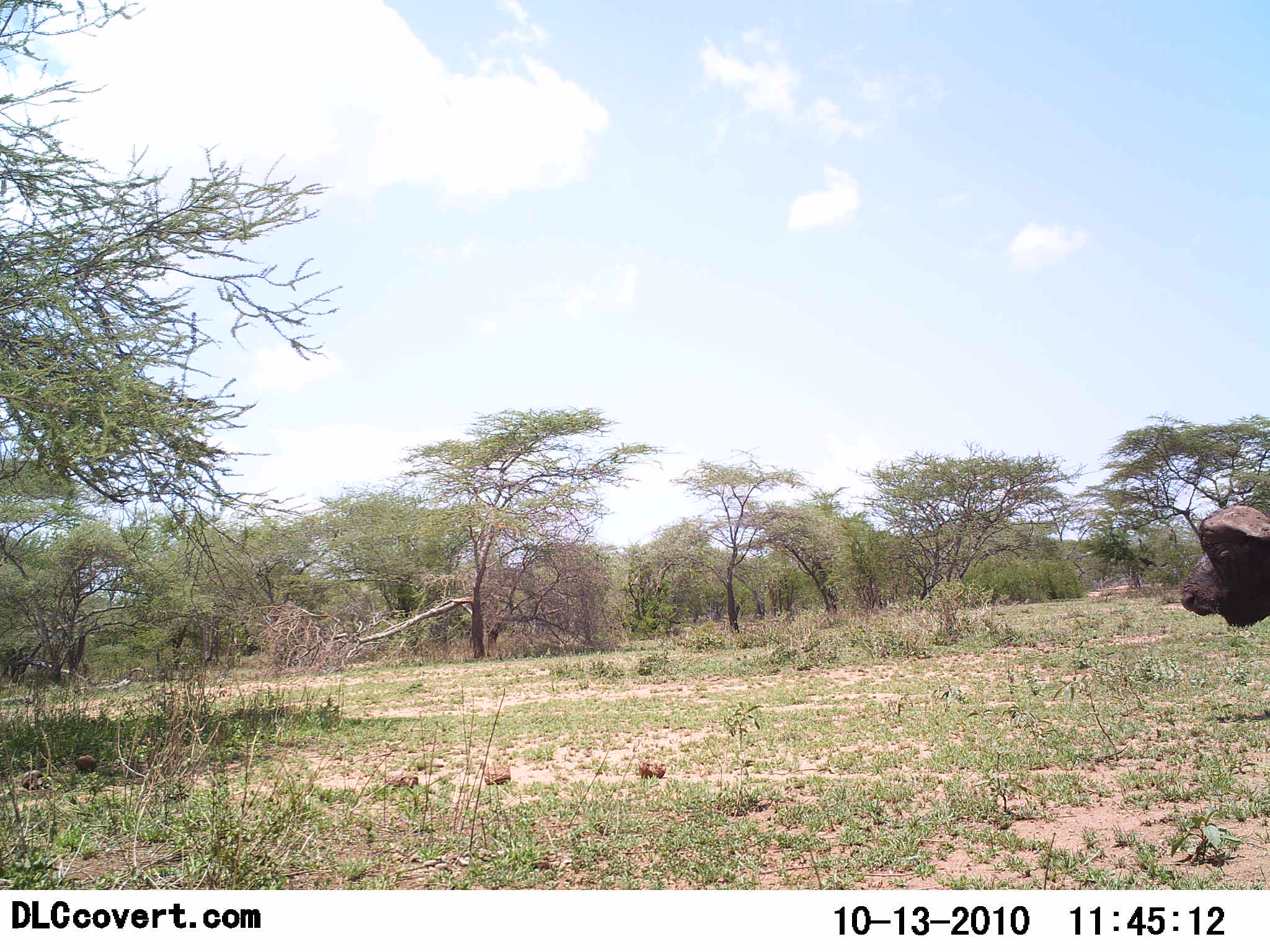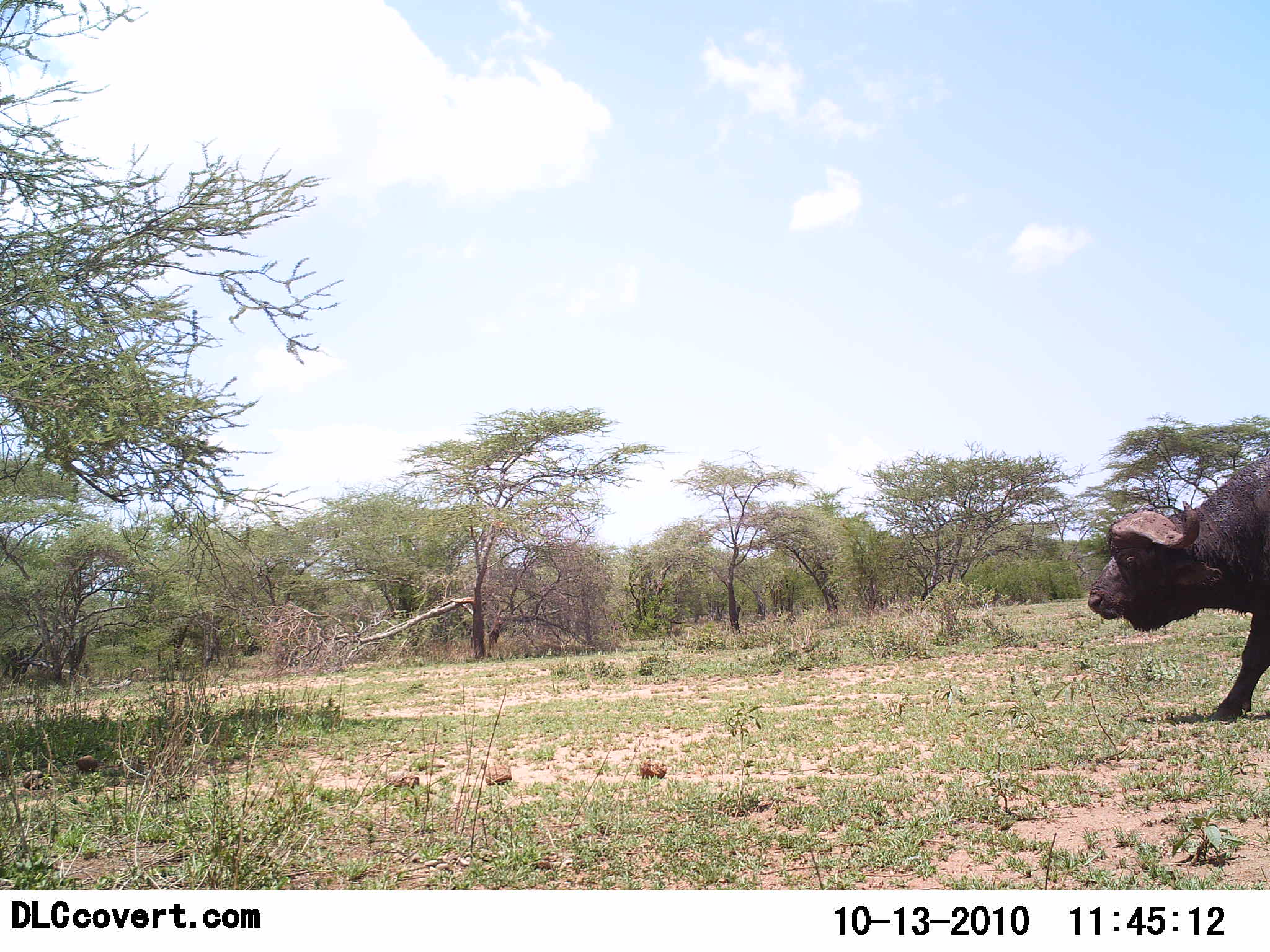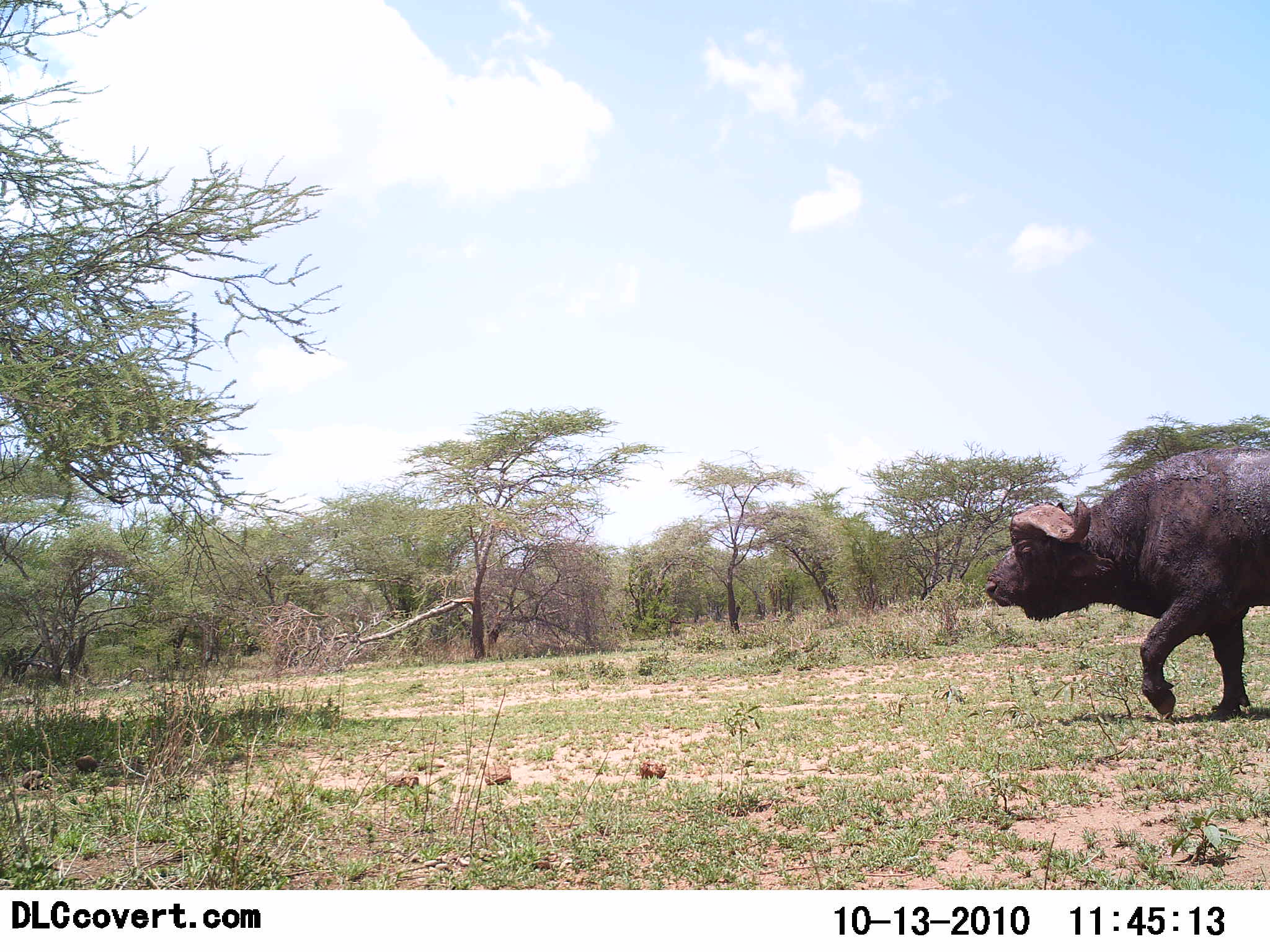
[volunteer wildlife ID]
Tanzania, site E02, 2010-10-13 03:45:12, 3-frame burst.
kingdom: Animalia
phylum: Chordata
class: Mammalia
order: Artiodactyla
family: Bovidae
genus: Syncerus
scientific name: Syncerus caffer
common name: cape buffalo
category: buffalo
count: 1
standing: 0%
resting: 0%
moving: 100%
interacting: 0%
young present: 0%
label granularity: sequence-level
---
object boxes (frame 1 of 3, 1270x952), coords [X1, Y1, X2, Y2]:
animal: [1180, 505, 1270, 628]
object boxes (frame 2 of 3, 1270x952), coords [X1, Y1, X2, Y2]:
animal: [1088, 455, 1270, 723]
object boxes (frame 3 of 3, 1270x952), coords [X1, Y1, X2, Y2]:
animal: [985, 446, 1270, 719]